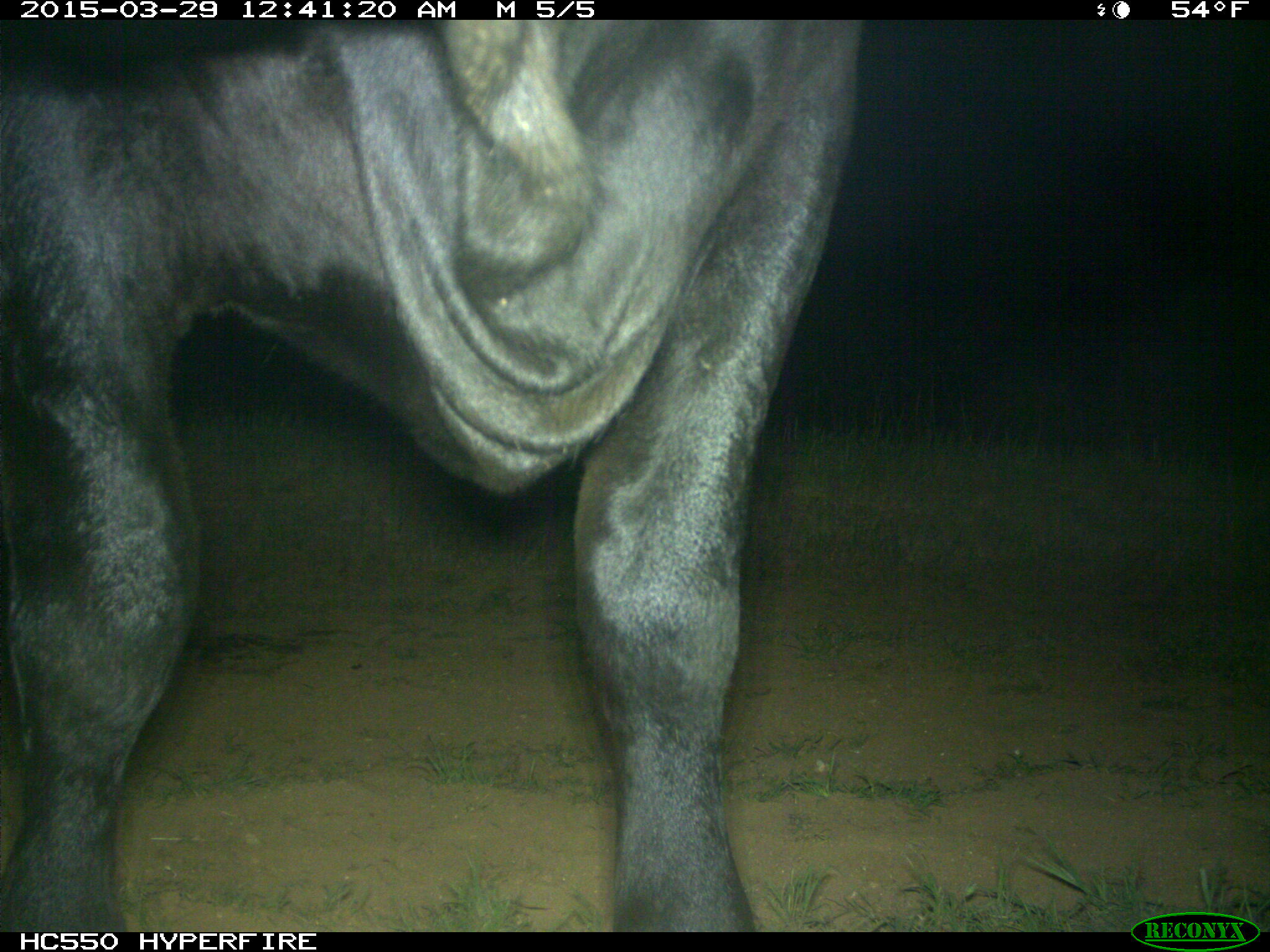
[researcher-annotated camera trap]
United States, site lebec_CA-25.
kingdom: Animalia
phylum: Chordata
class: Mammalia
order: Artiodactyla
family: Bovidae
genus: Bos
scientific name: Bos taurus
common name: domestic cow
Bos taurus (domestic cow).